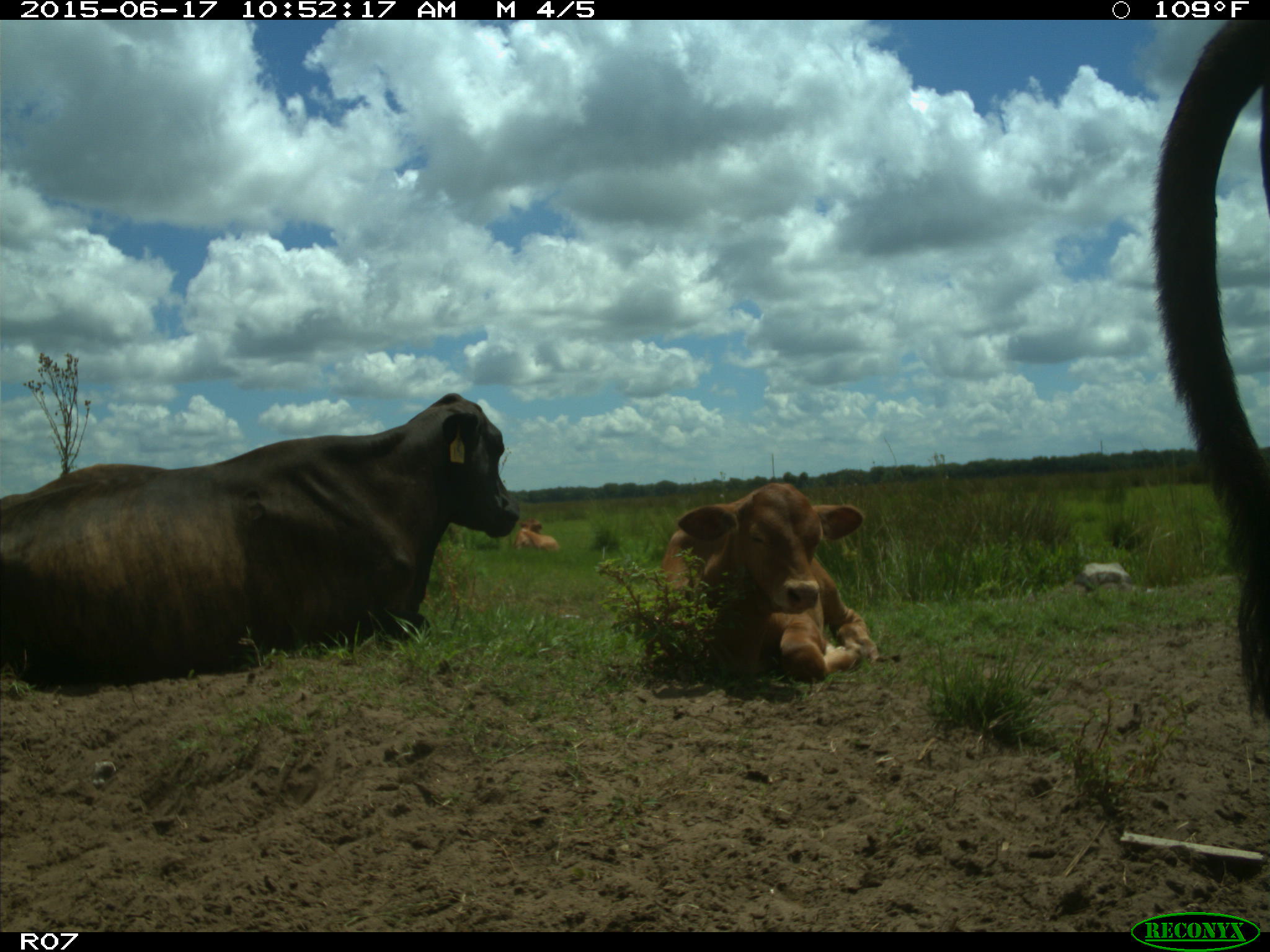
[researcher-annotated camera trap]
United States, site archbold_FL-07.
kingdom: Animalia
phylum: Chordata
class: Mammalia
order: Artiodactyla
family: Bovidae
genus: Bos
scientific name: Bos taurus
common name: domestic cow